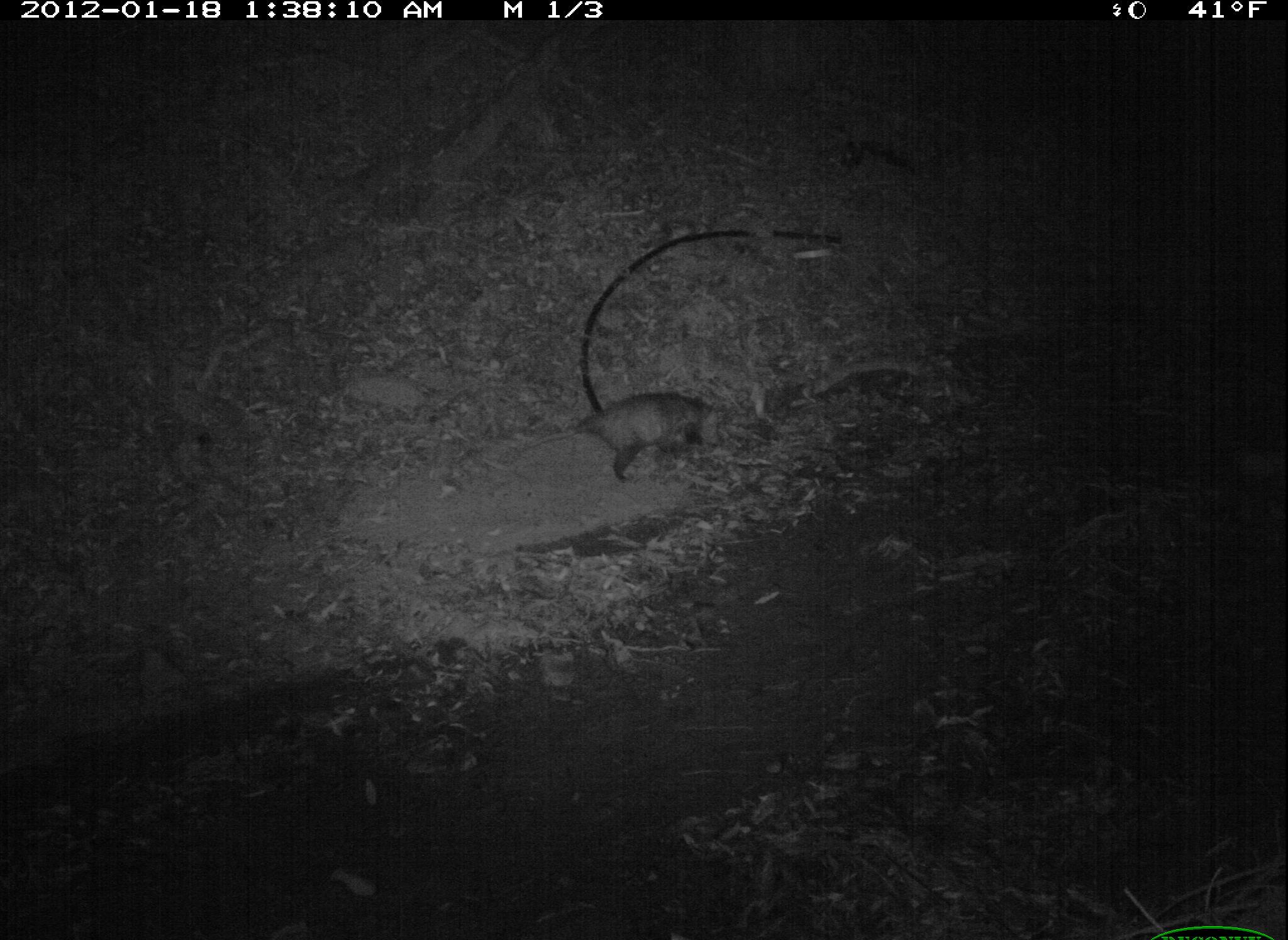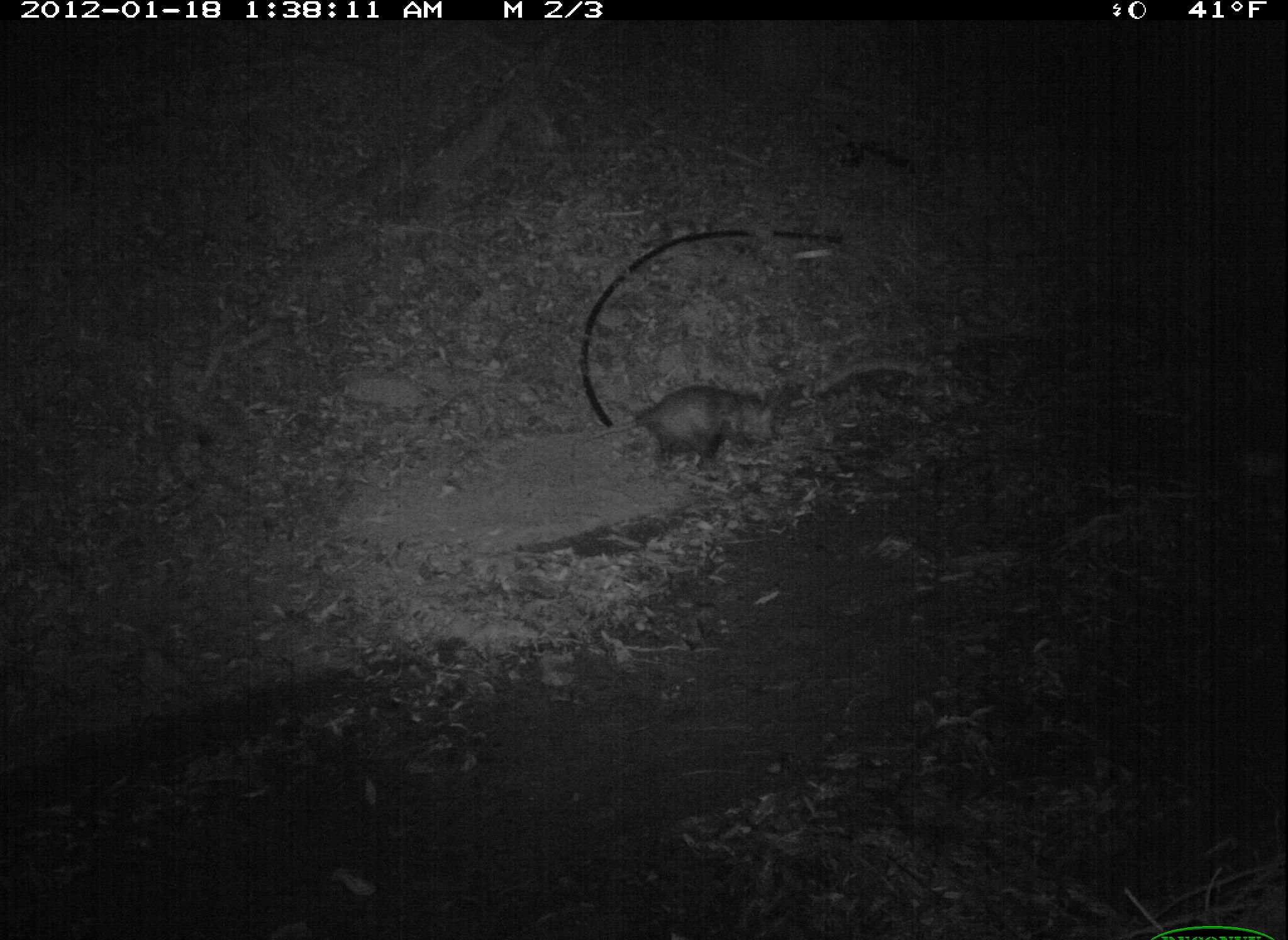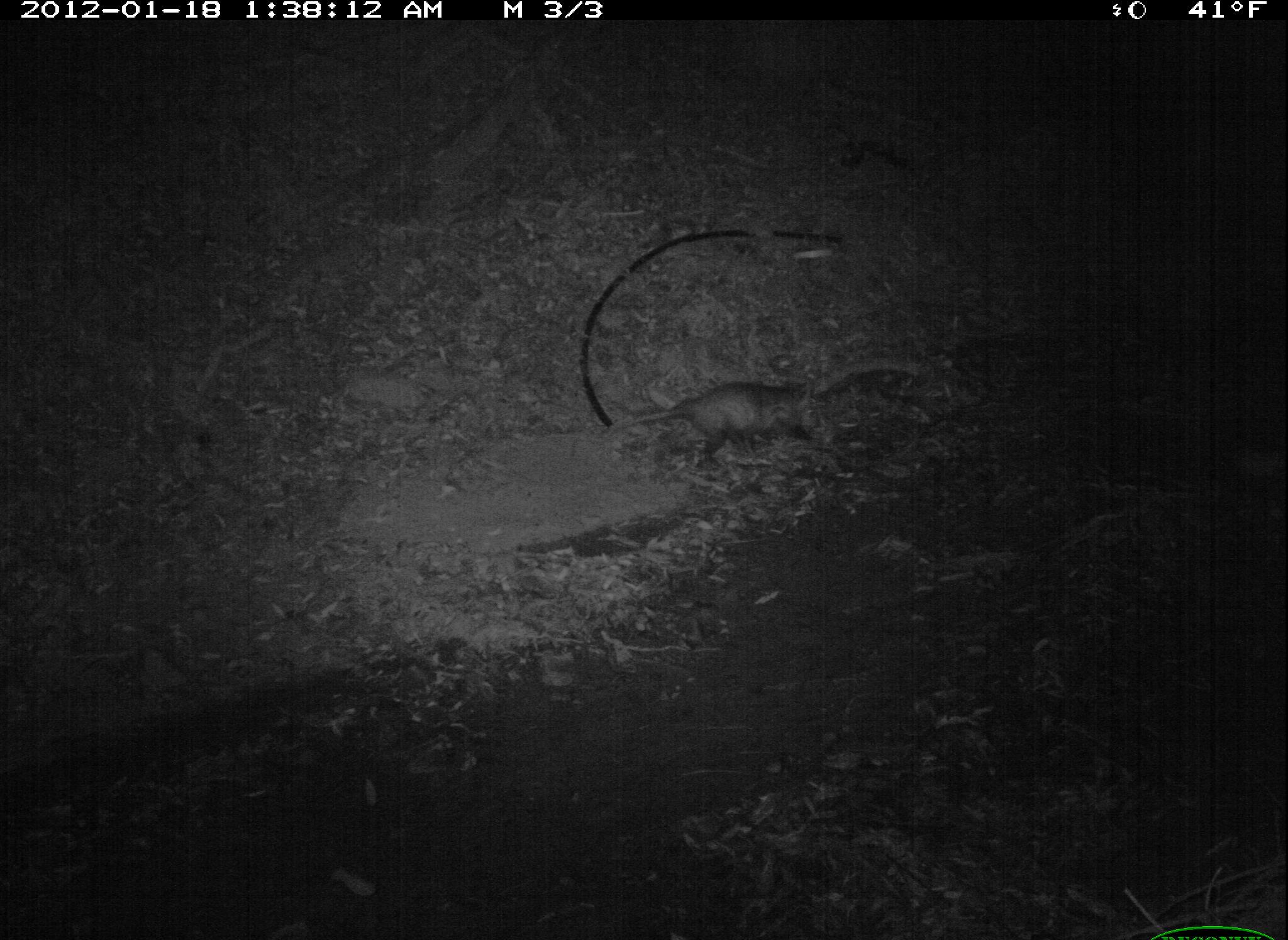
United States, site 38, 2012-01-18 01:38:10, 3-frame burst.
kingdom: Animalia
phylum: Chordata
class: Mammalia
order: Didelphimorphia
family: Didelphidae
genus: Didelphis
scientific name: Didelphis virginiana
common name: virginia opossum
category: opossum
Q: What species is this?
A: Opossum (virginia opossum) (Didelphis virginiana).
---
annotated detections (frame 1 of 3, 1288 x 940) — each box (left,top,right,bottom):
opossum: (525,374,727,485)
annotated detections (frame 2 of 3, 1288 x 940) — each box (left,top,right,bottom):
opossum: (586,374,824,494)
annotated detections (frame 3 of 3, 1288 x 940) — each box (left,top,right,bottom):
opossum: (596,361,844,503)